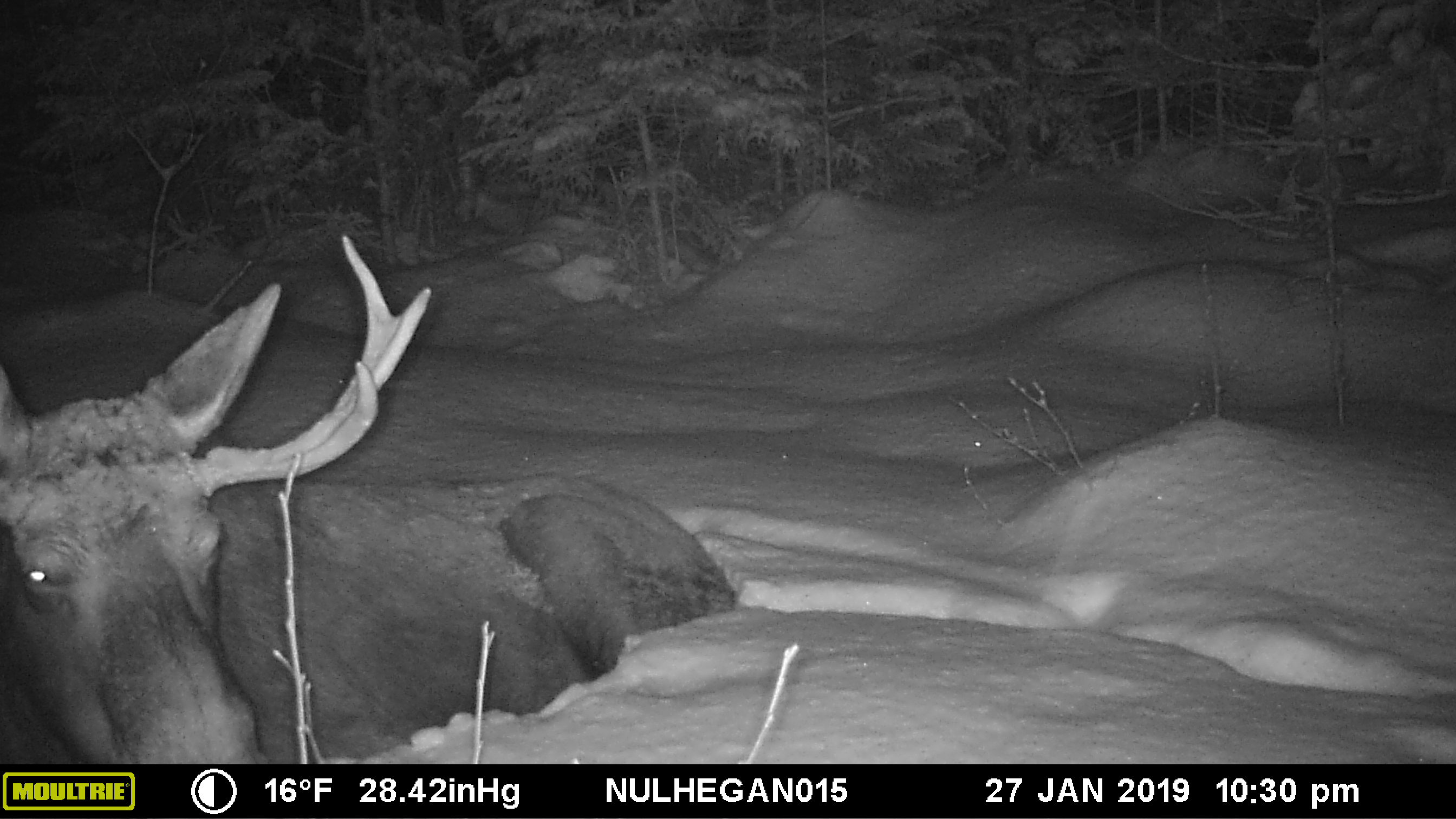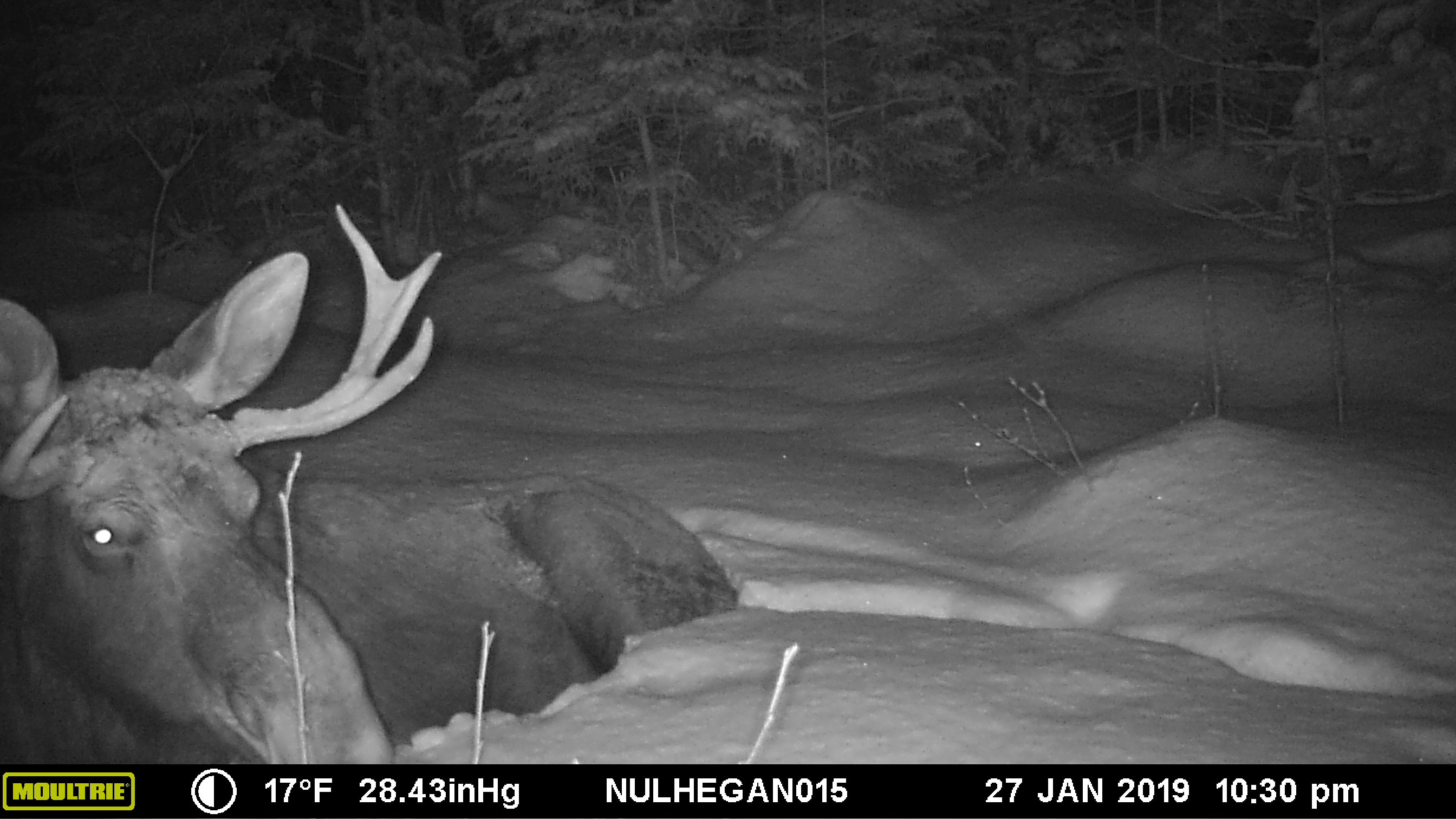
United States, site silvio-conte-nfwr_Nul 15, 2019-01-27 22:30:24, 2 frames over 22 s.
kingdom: Animalia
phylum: Chordata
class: Mammalia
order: Artiodactyla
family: Cervidae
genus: Alces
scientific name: Alces alces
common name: moose